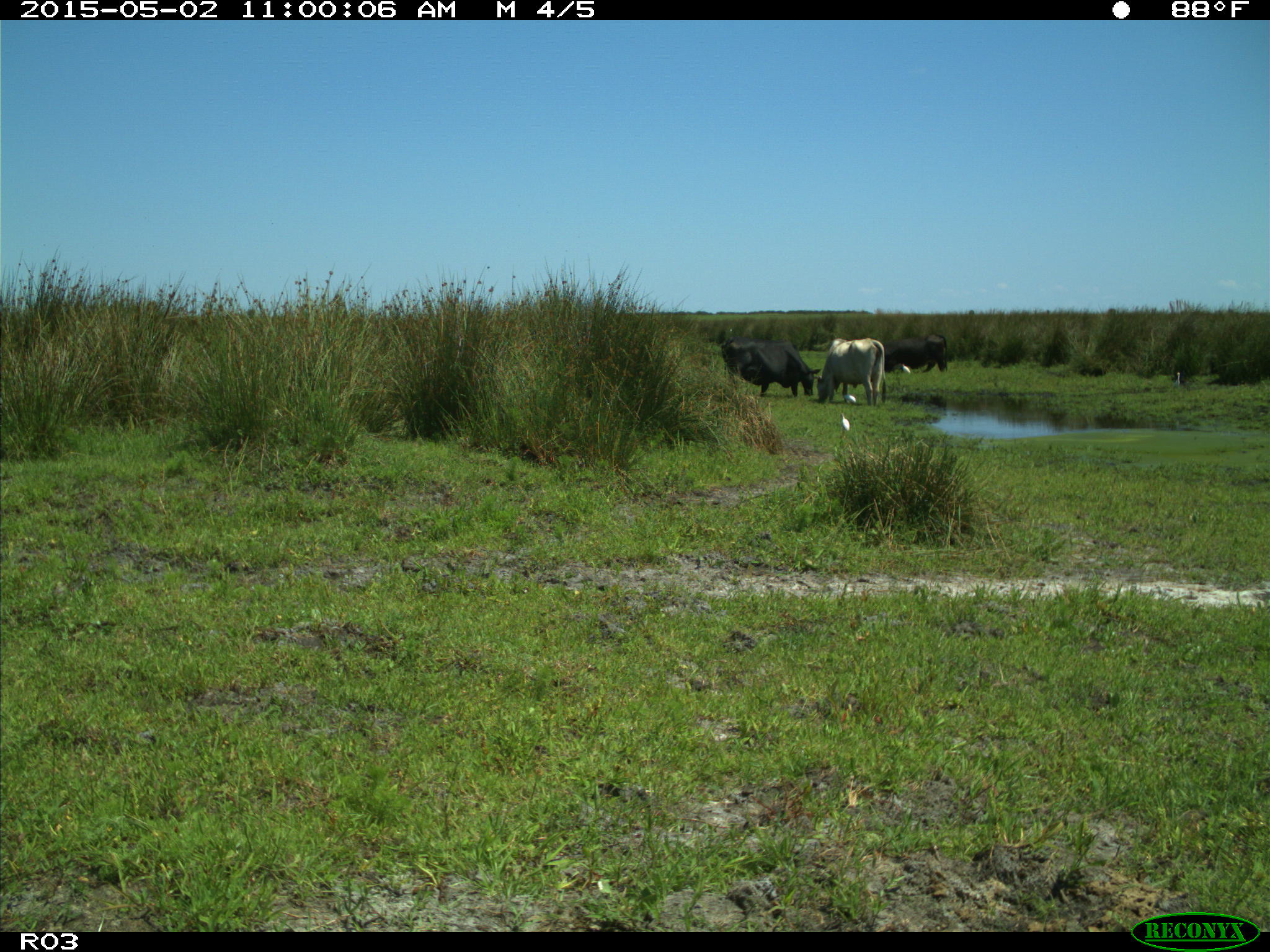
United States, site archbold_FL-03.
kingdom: Animalia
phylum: Chordata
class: Mammalia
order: Artiodactyla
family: Bovidae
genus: Bos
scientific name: Bos taurus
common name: domestic cow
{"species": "Bos taurus (domestic cow)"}